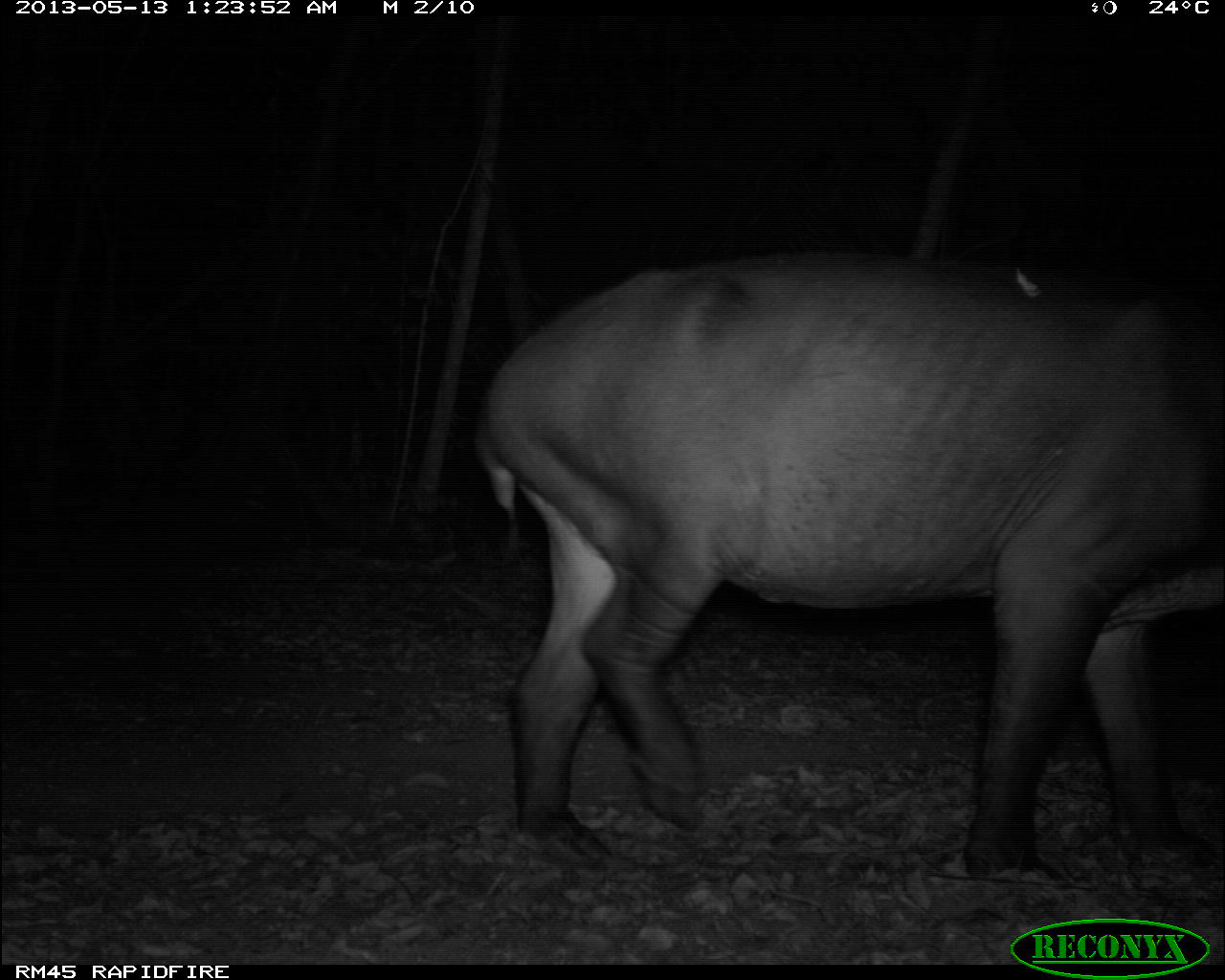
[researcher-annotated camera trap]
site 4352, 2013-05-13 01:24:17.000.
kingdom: Animalia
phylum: Chordata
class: Mammalia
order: Perissodactyla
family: Tapiridae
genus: Tapirus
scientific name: Tapirus bairdii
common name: baird's tapir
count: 2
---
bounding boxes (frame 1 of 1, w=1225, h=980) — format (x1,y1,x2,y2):
tapirus bairdii: (470,253,1225,875)